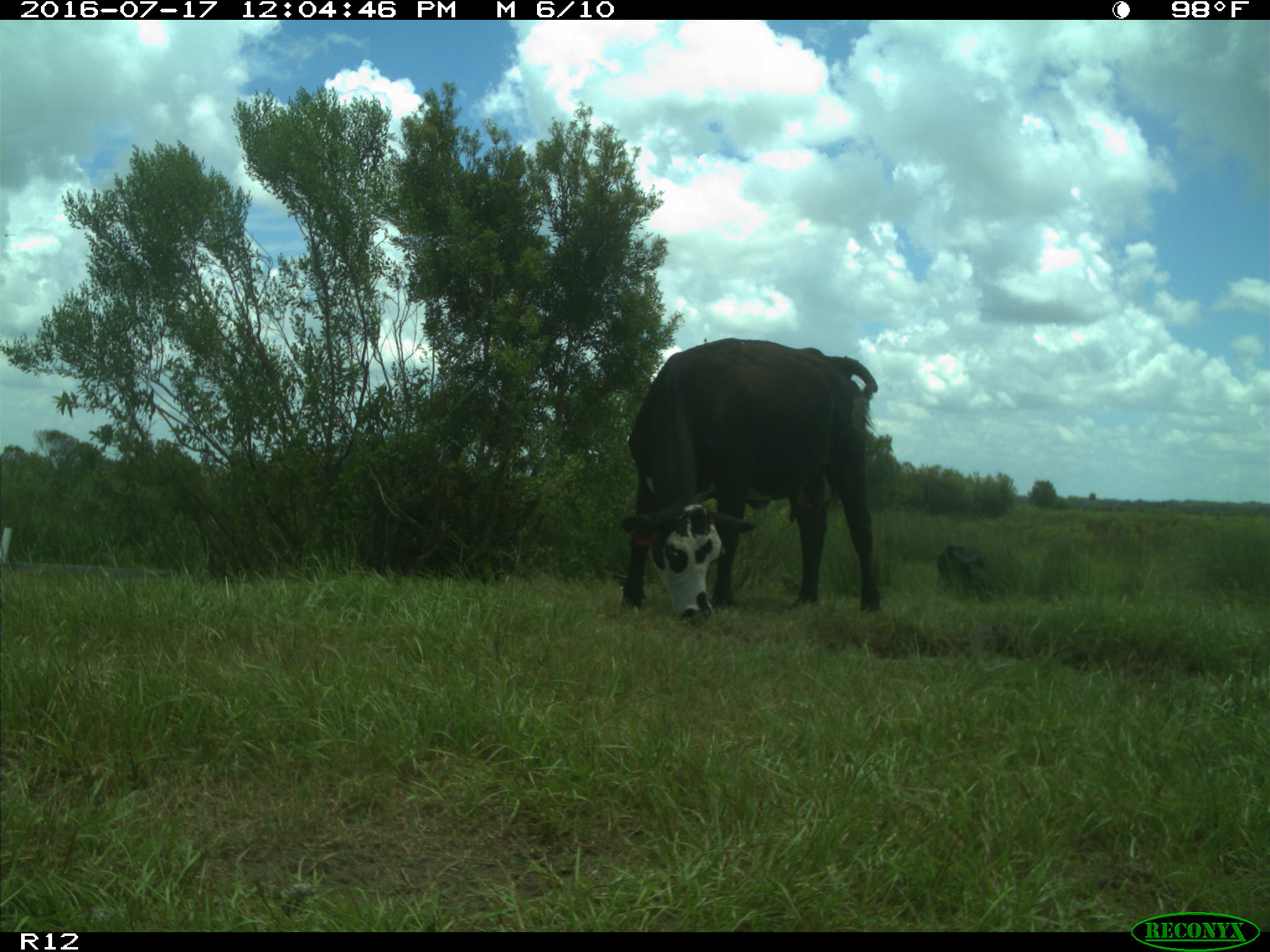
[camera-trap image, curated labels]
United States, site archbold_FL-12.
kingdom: Animalia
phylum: Chordata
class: Mammalia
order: Artiodactyla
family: Bovidae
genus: Bos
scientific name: Bos taurus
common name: domestic cow